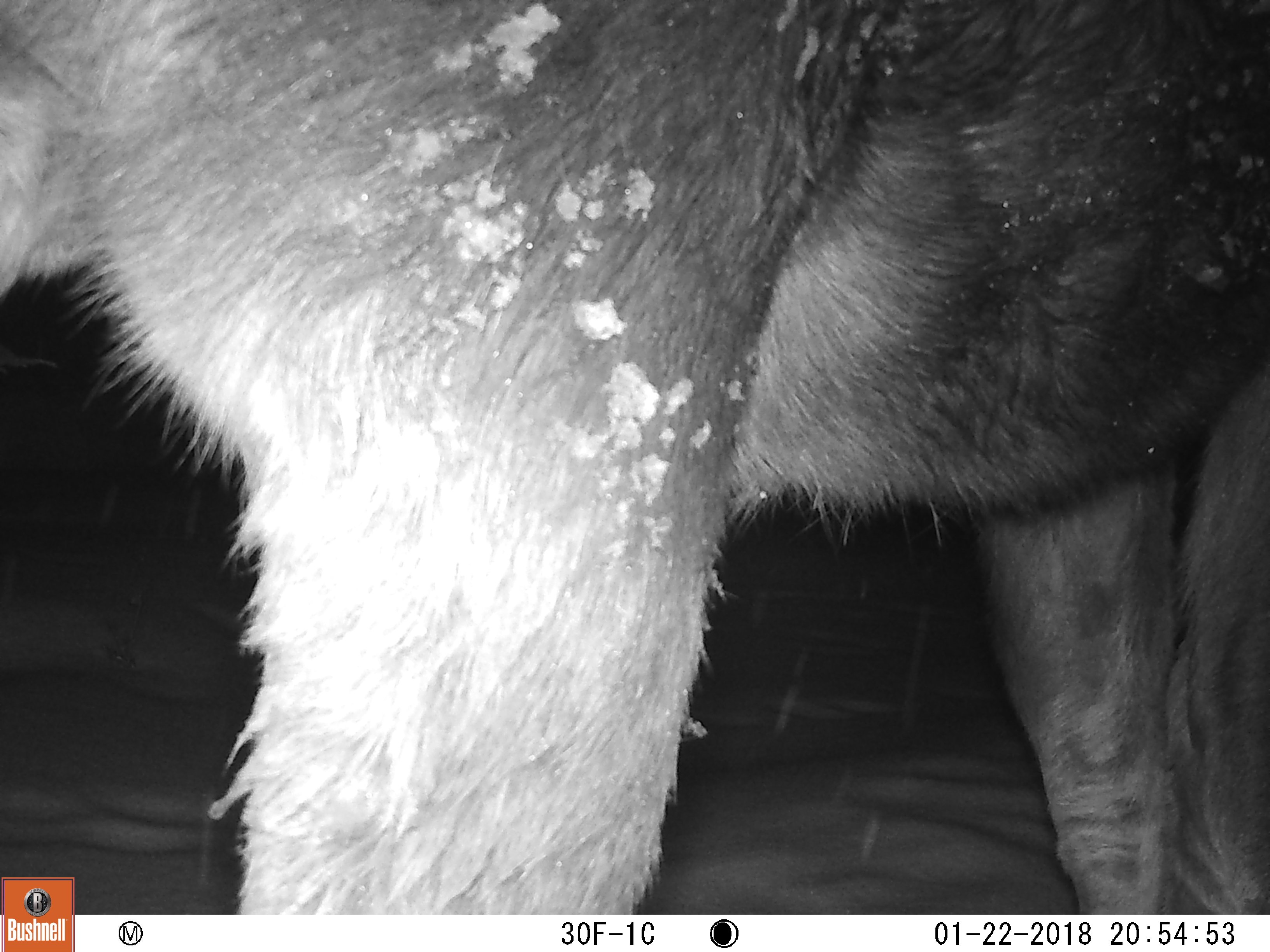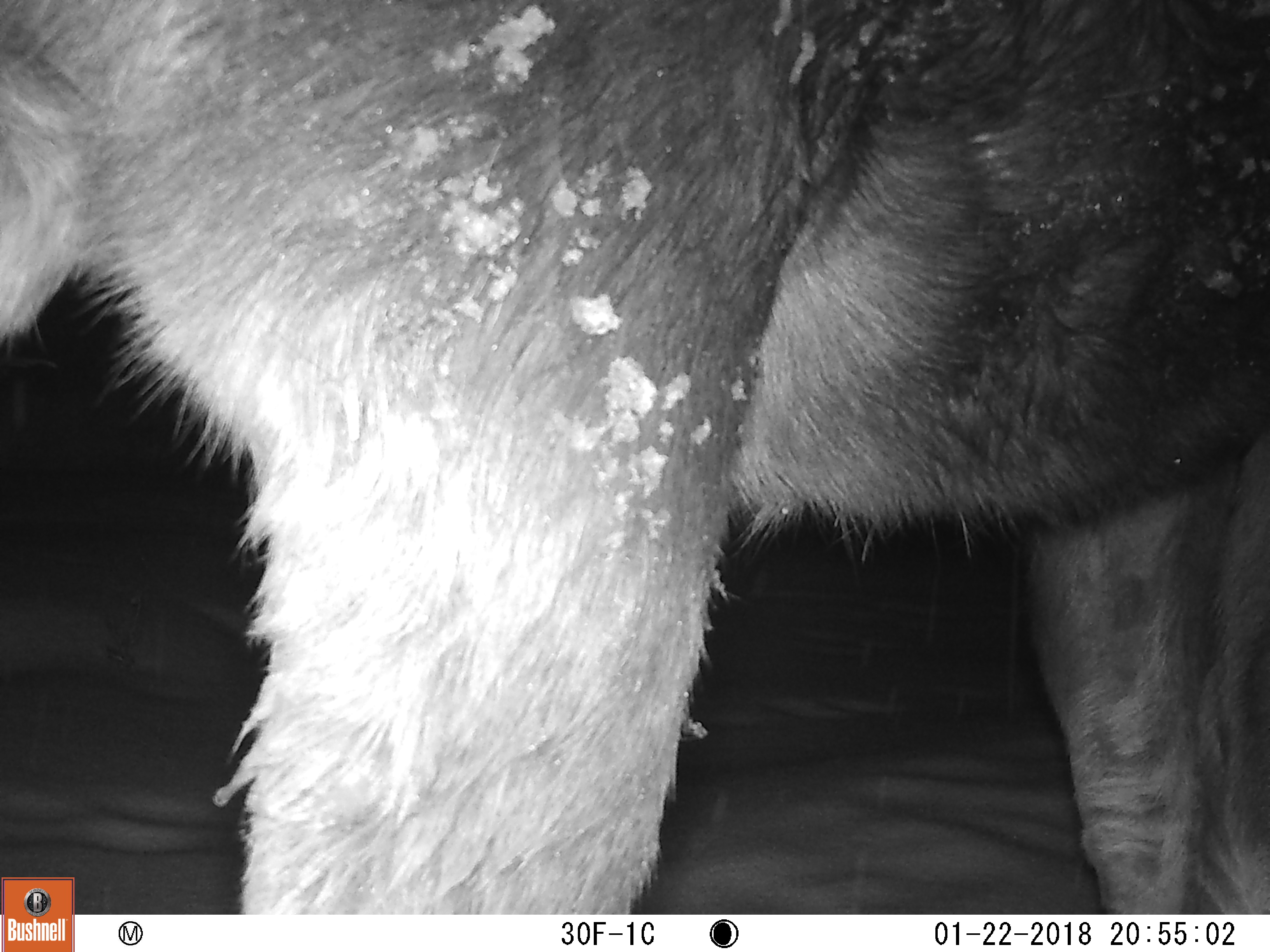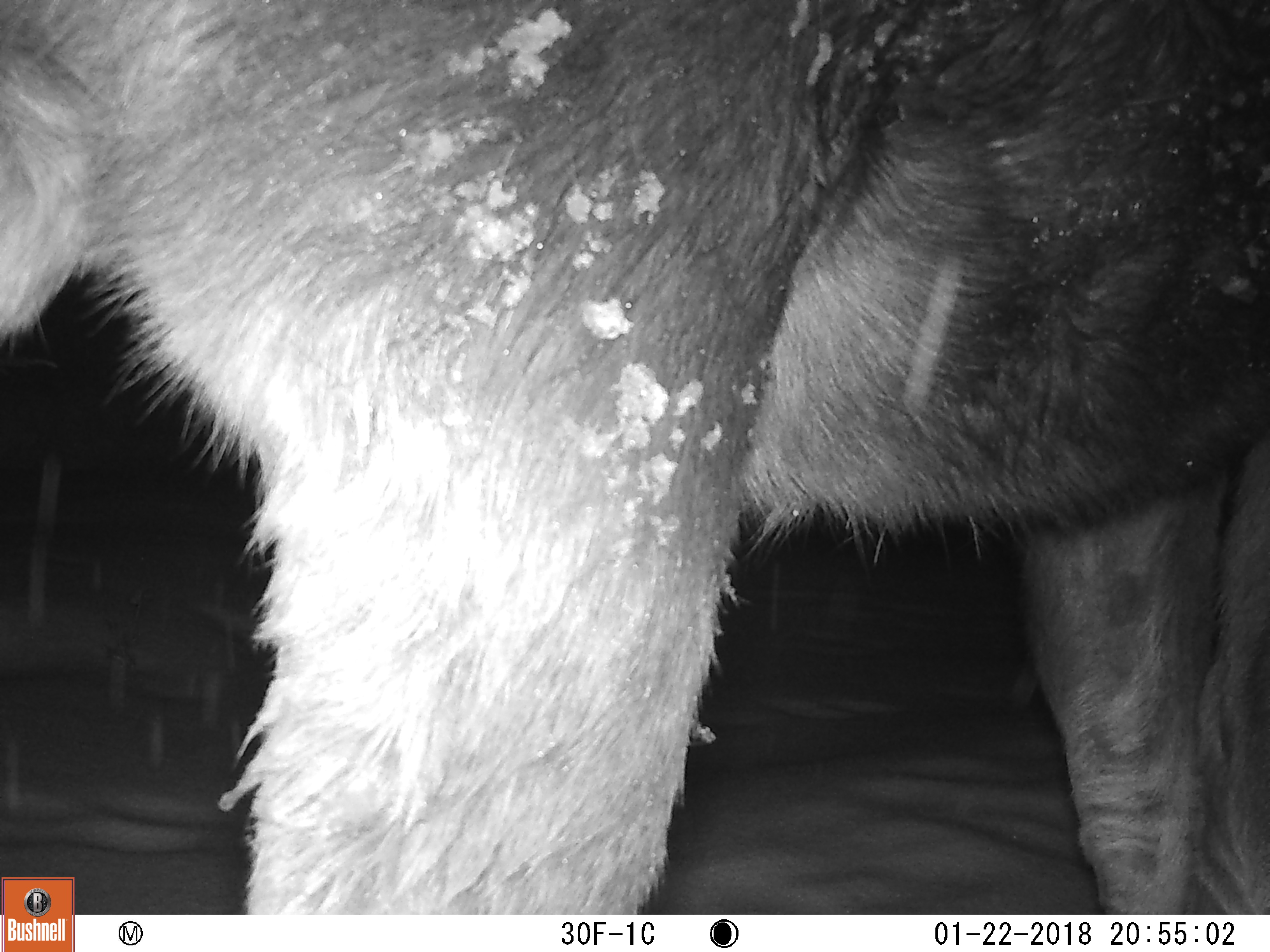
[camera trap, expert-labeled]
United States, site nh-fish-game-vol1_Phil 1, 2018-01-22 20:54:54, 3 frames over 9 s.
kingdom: Animalia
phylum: Chordata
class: Mammalia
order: Artiodactyla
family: Cervidae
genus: Alces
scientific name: Alces alces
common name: moose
Moose (Alces alces).